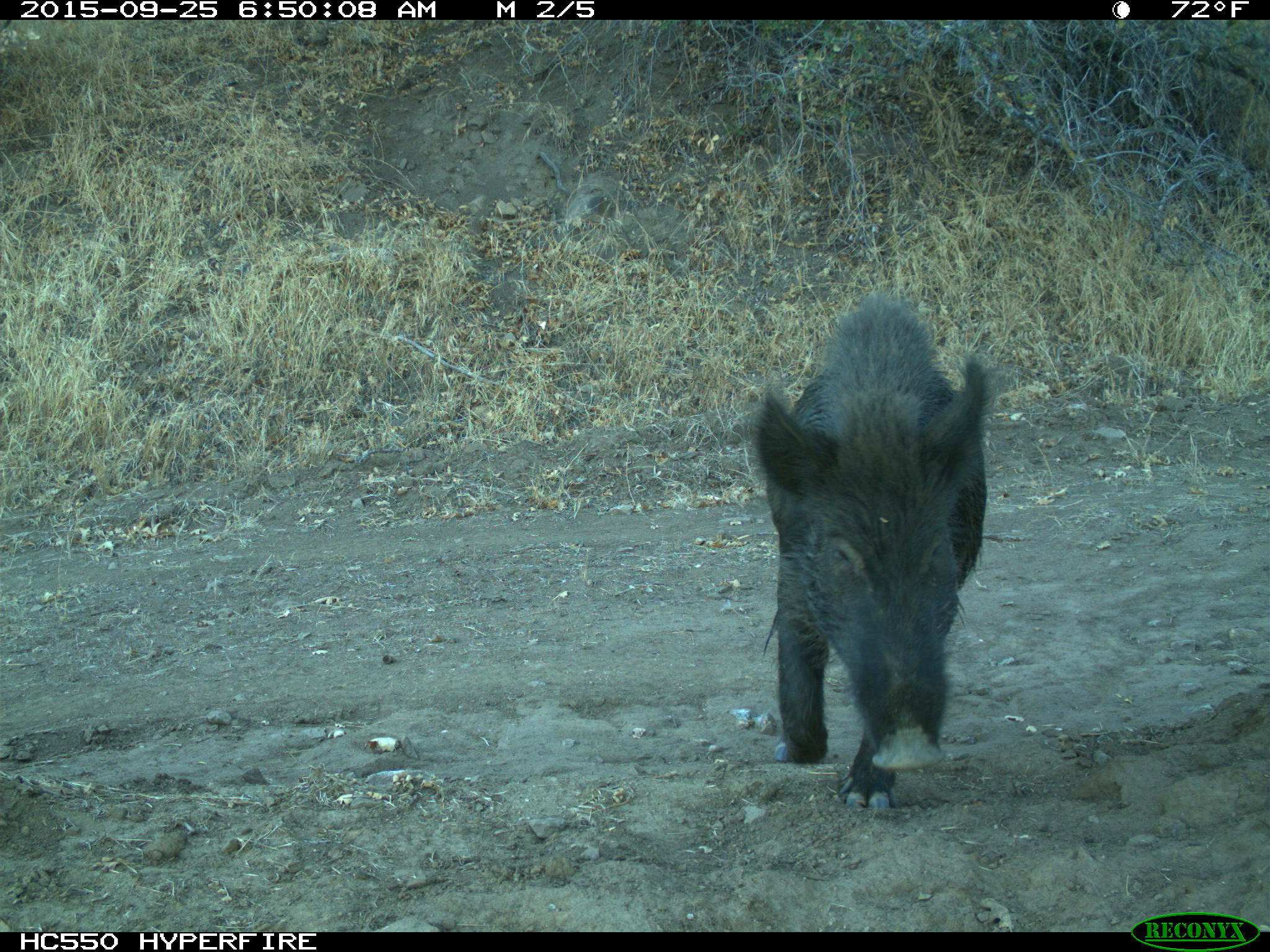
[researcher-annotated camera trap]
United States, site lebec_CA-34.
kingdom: Animalia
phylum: Chordata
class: Mammalia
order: Artiodactyla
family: Suidae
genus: Sus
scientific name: Sus scrofa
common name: wild boar